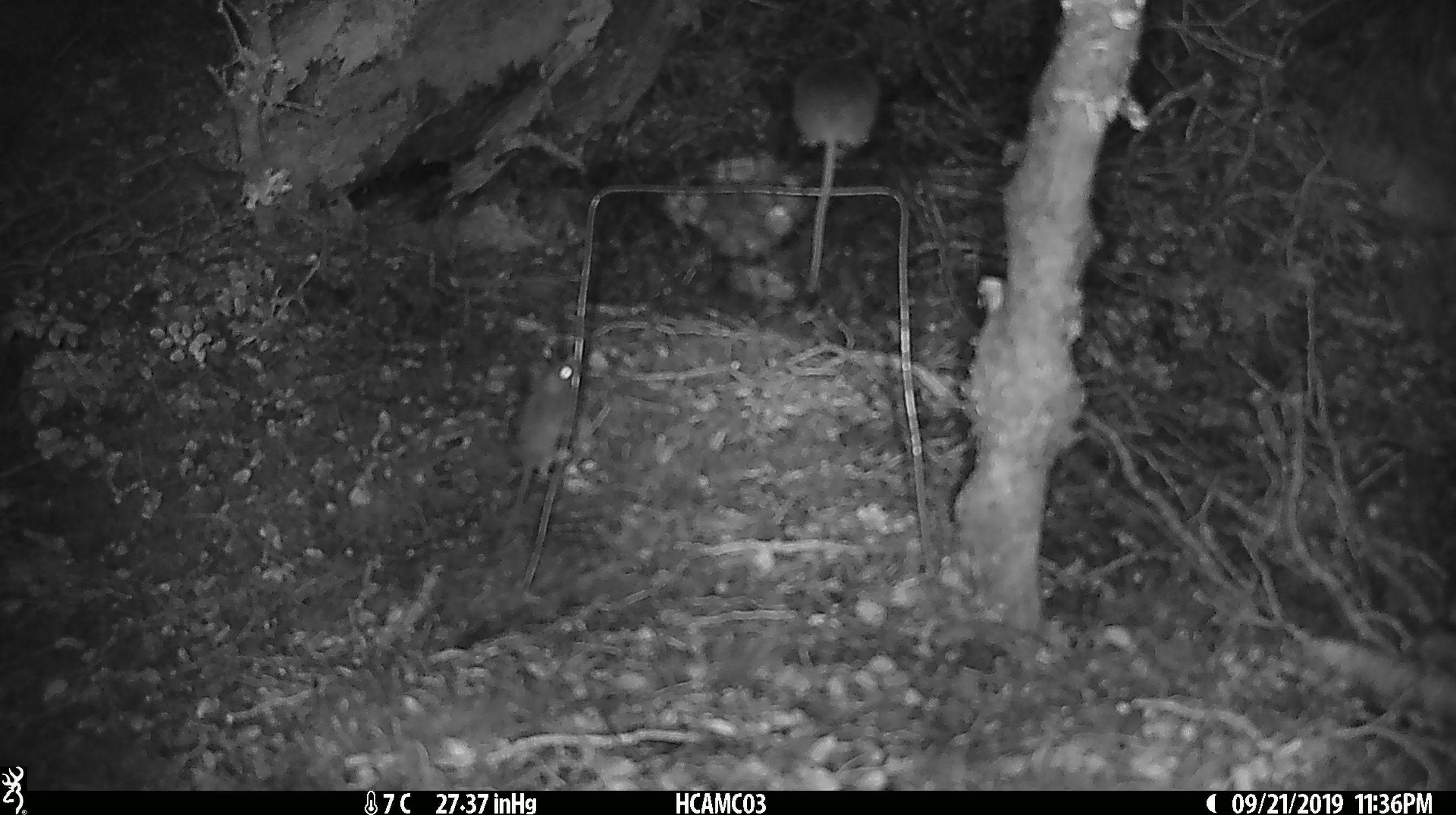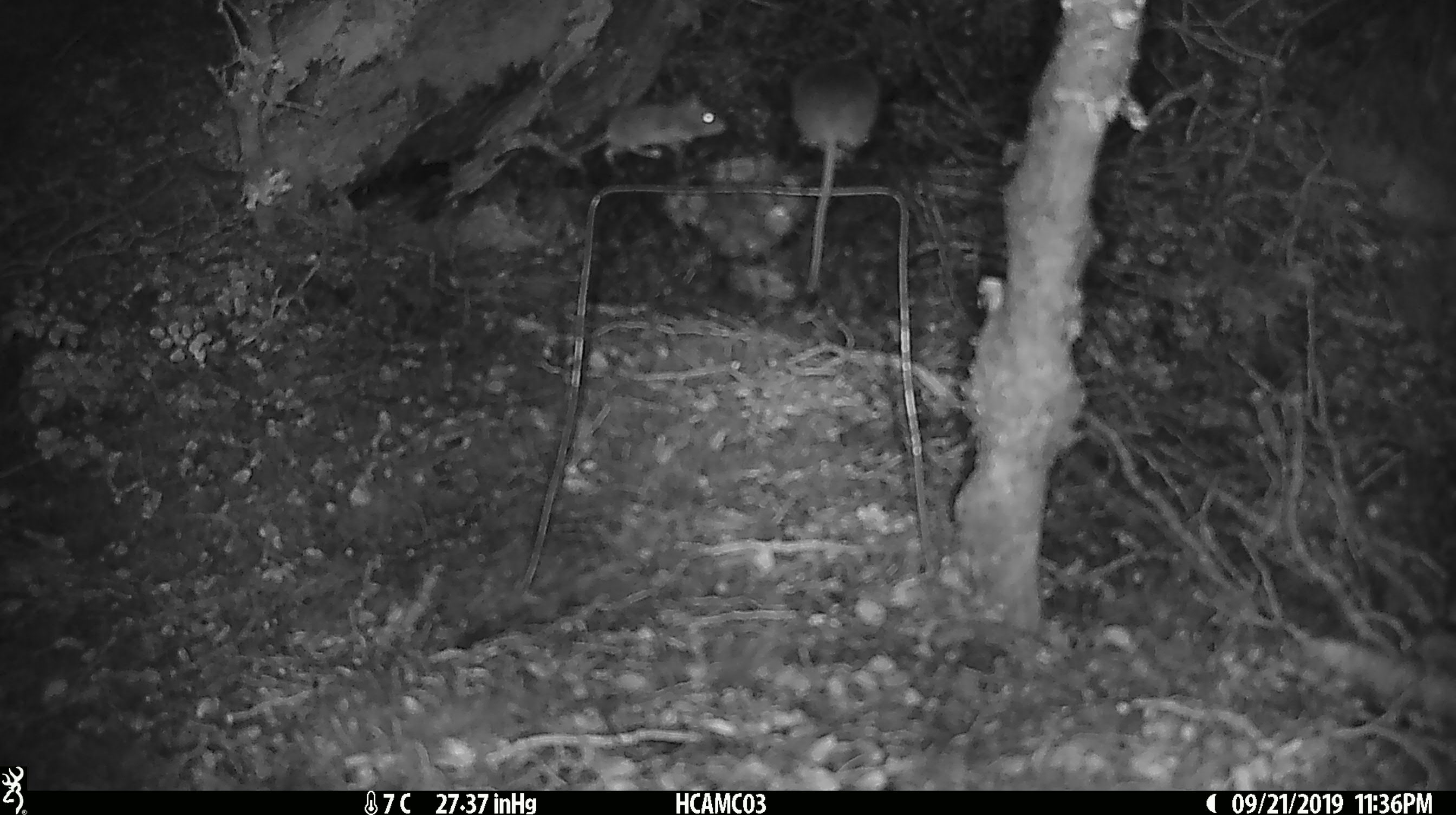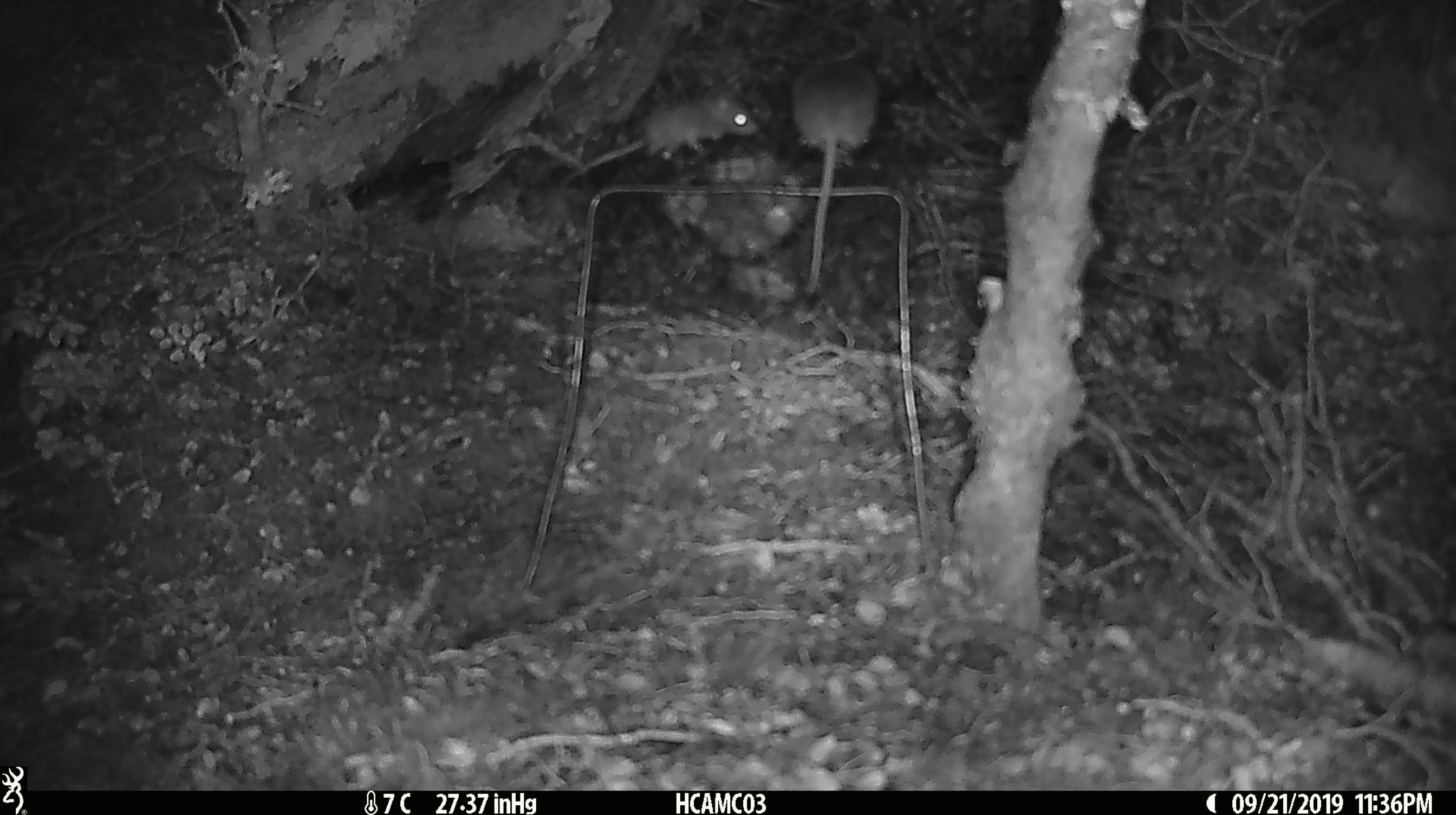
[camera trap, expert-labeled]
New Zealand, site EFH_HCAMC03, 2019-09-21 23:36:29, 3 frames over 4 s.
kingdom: Animalia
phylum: Chordata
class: Mammalia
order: Rodentia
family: Muridae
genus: Mus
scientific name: Mus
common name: mouse